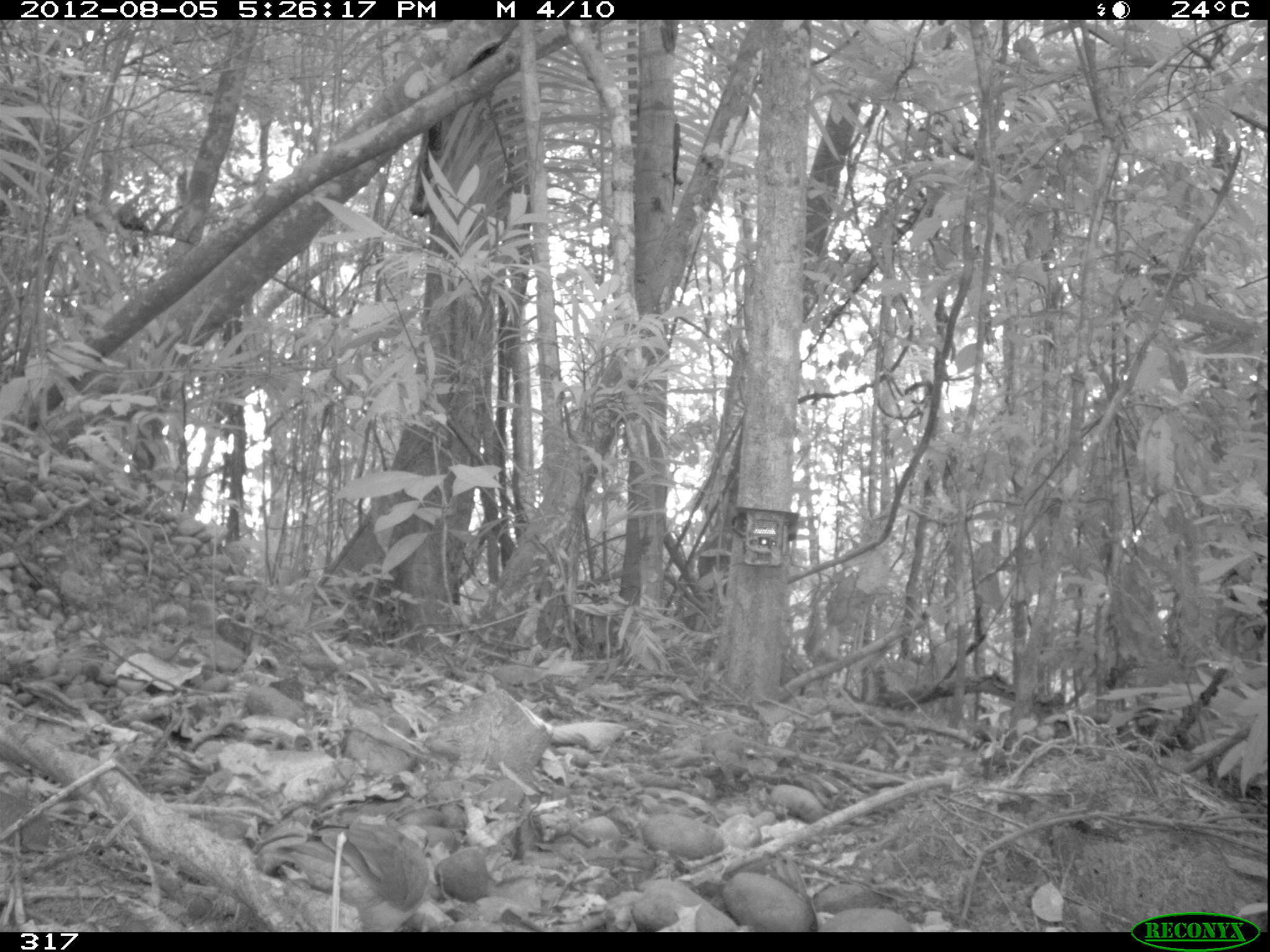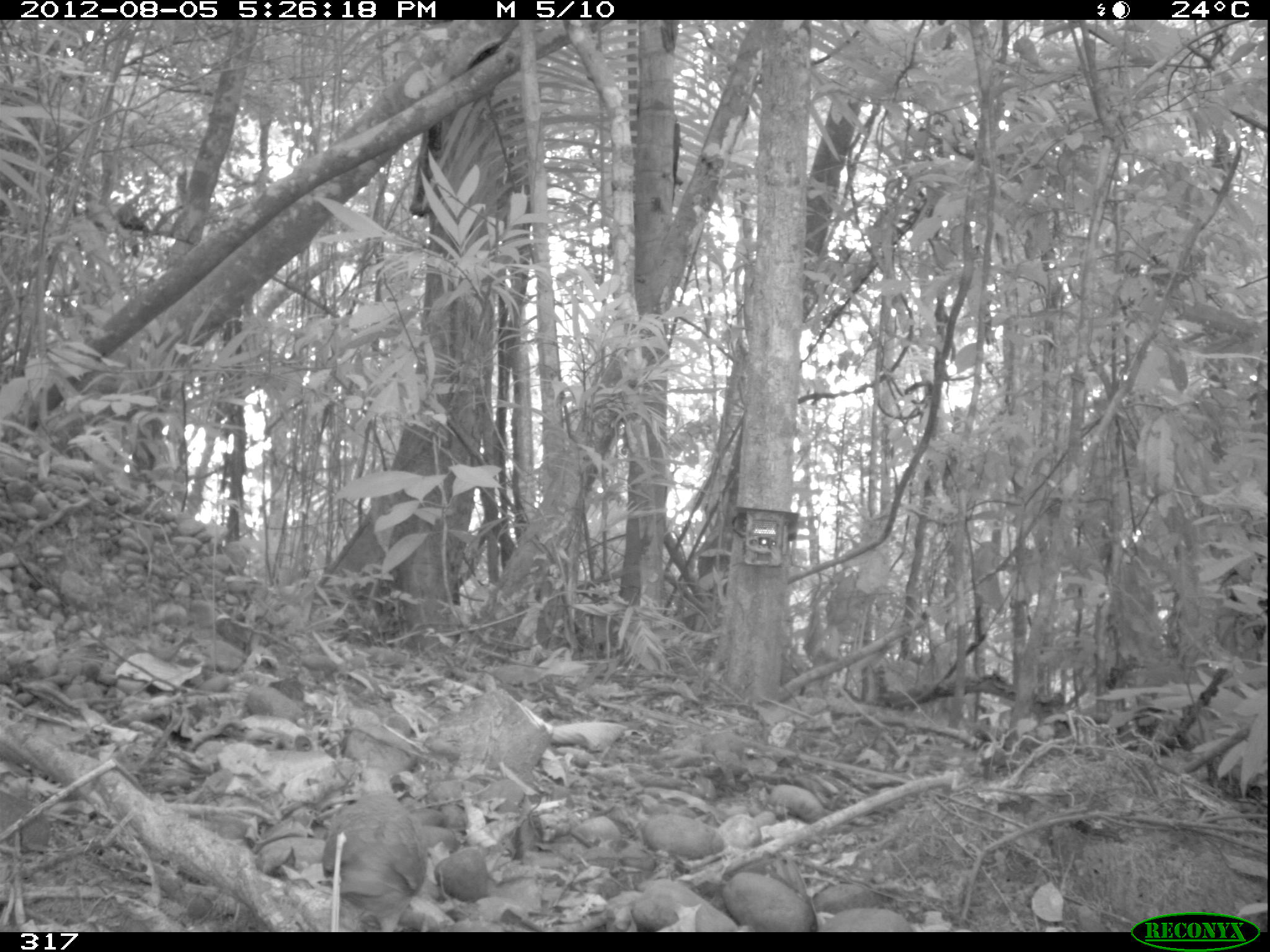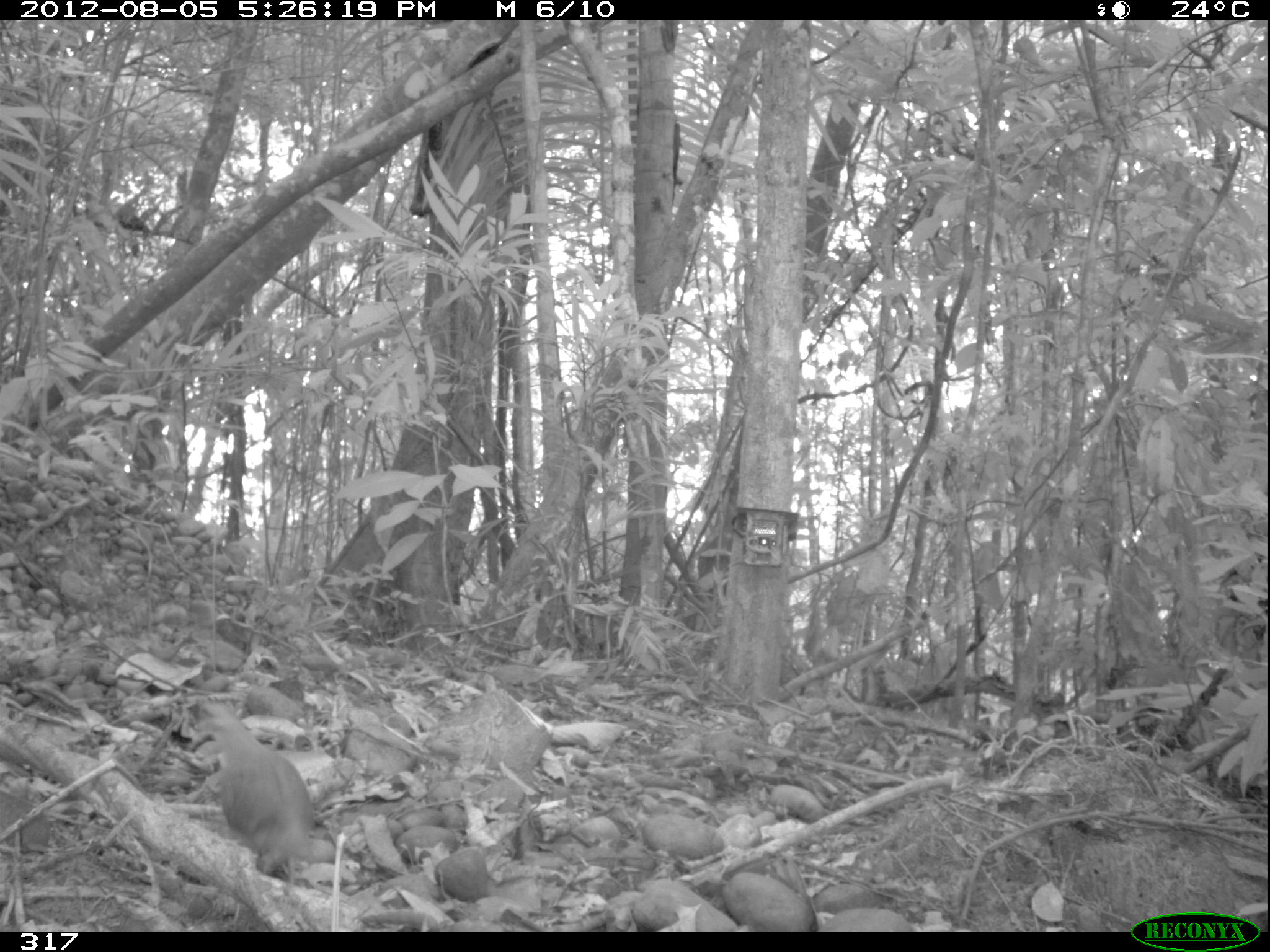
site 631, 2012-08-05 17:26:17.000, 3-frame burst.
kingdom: Animalia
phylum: Chordata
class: Aves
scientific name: Aves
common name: bird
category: unknown bird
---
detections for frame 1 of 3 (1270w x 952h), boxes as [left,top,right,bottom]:
unknown bird: [250,820,432,932]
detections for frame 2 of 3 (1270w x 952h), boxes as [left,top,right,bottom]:
unknown bird: [321,765,429,932]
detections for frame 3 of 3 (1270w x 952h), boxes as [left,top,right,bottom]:
unknown bird: [192,698,315,887]